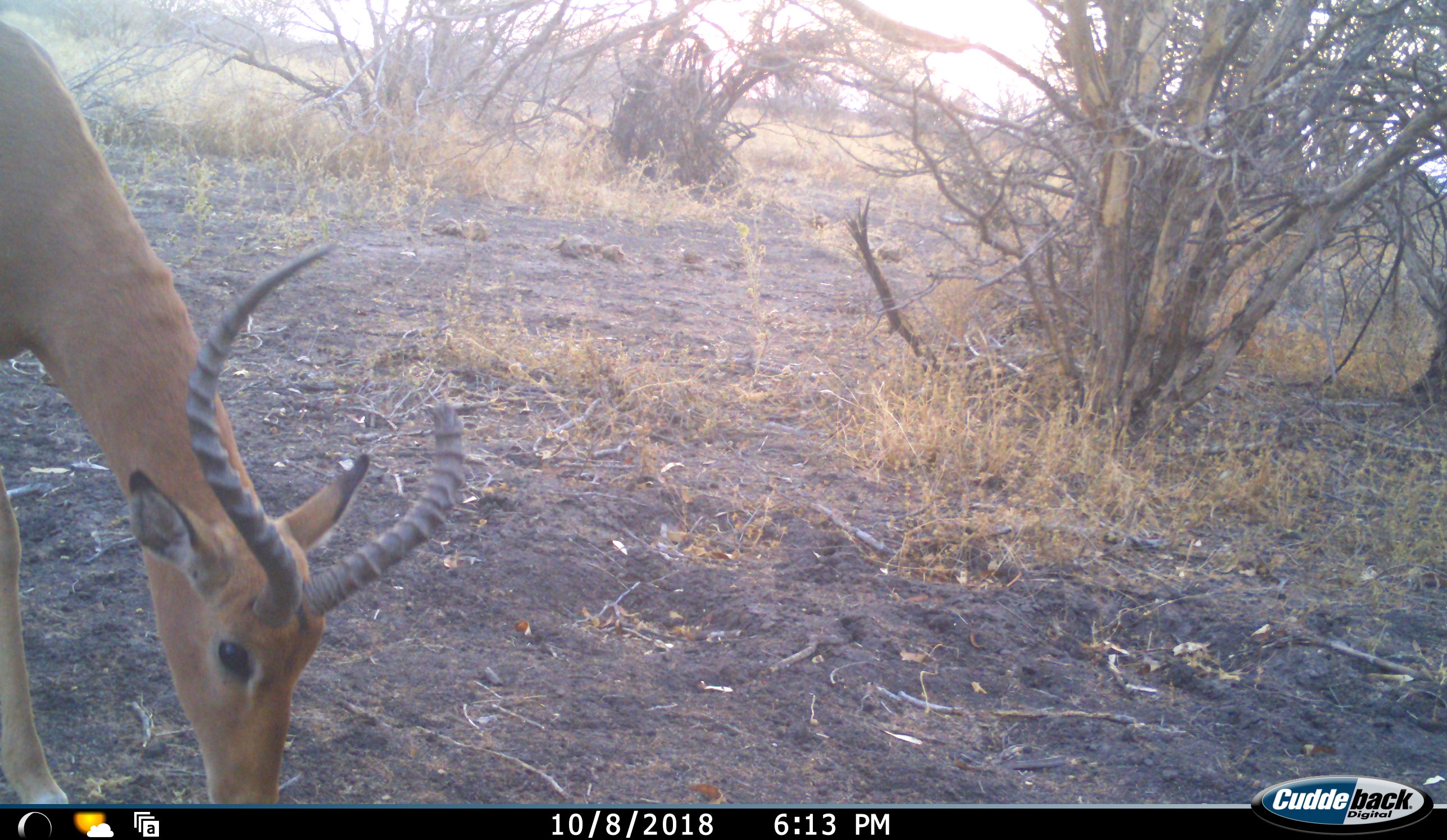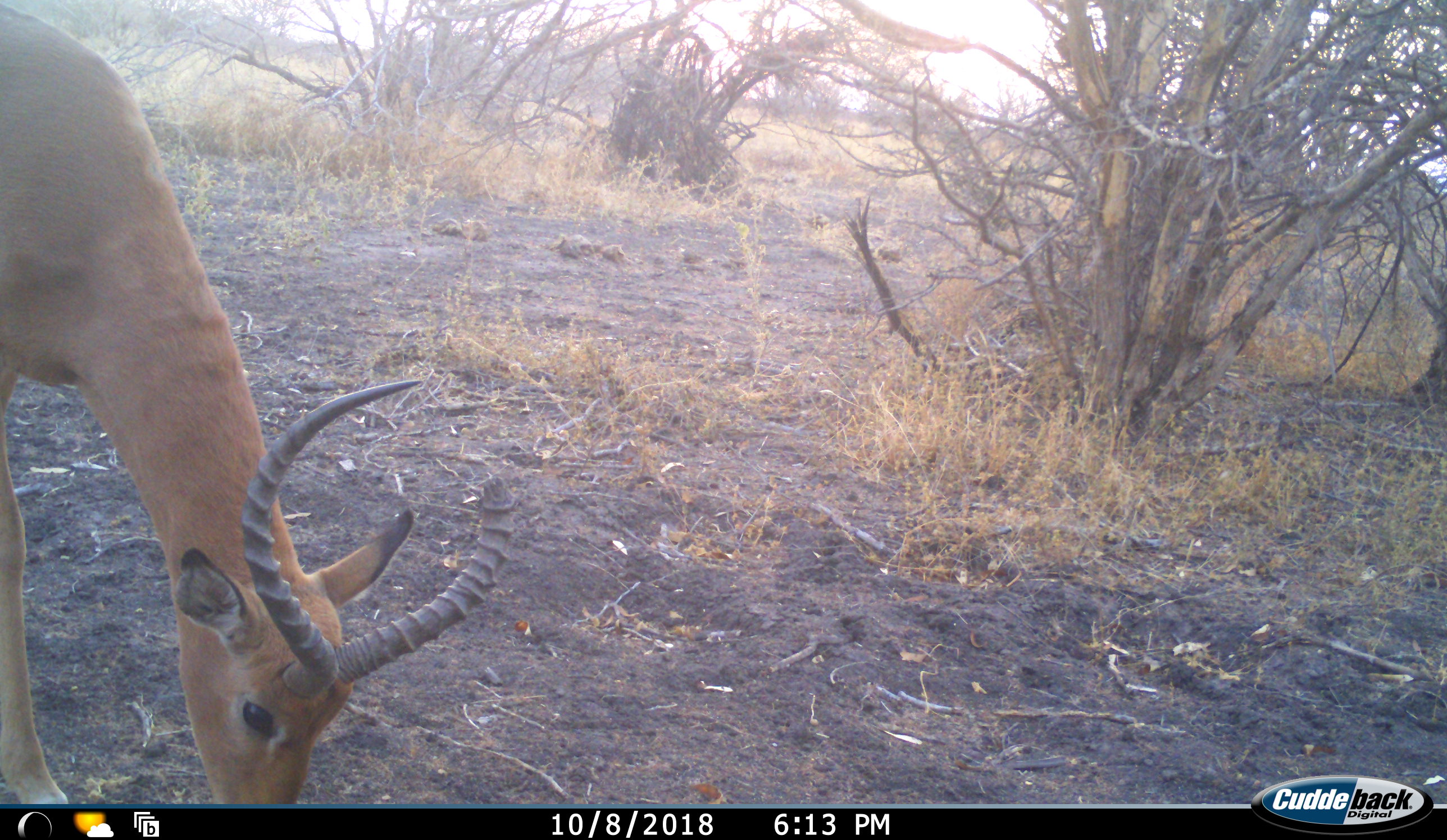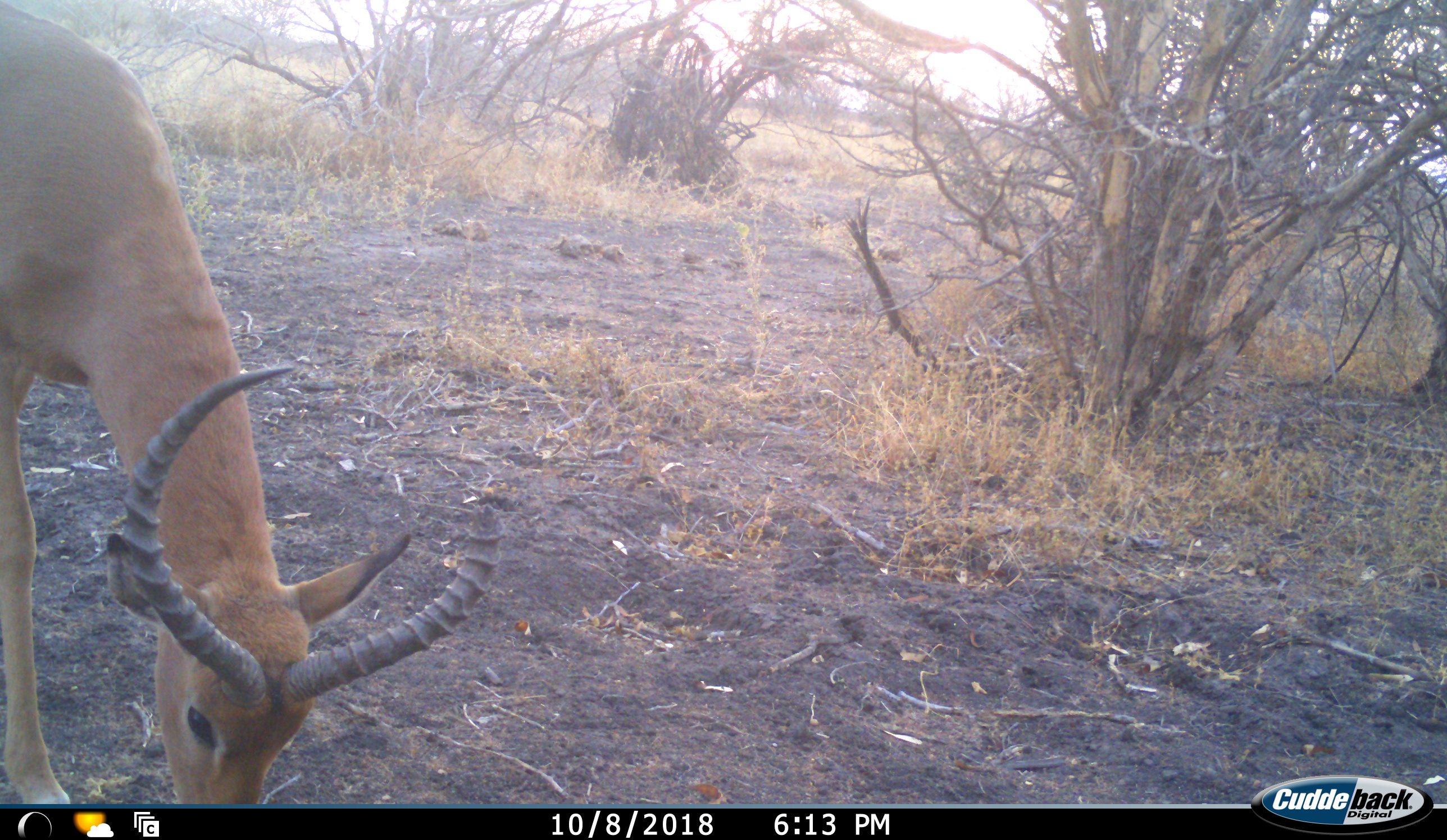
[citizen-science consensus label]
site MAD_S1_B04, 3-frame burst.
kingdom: Animalia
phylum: Chordata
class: Mammalia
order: Artiodactyla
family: Bovidae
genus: Aepyceros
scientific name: Aepyceros melampus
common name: impala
Impala (Aepyceros melampus), count 1. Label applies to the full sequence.